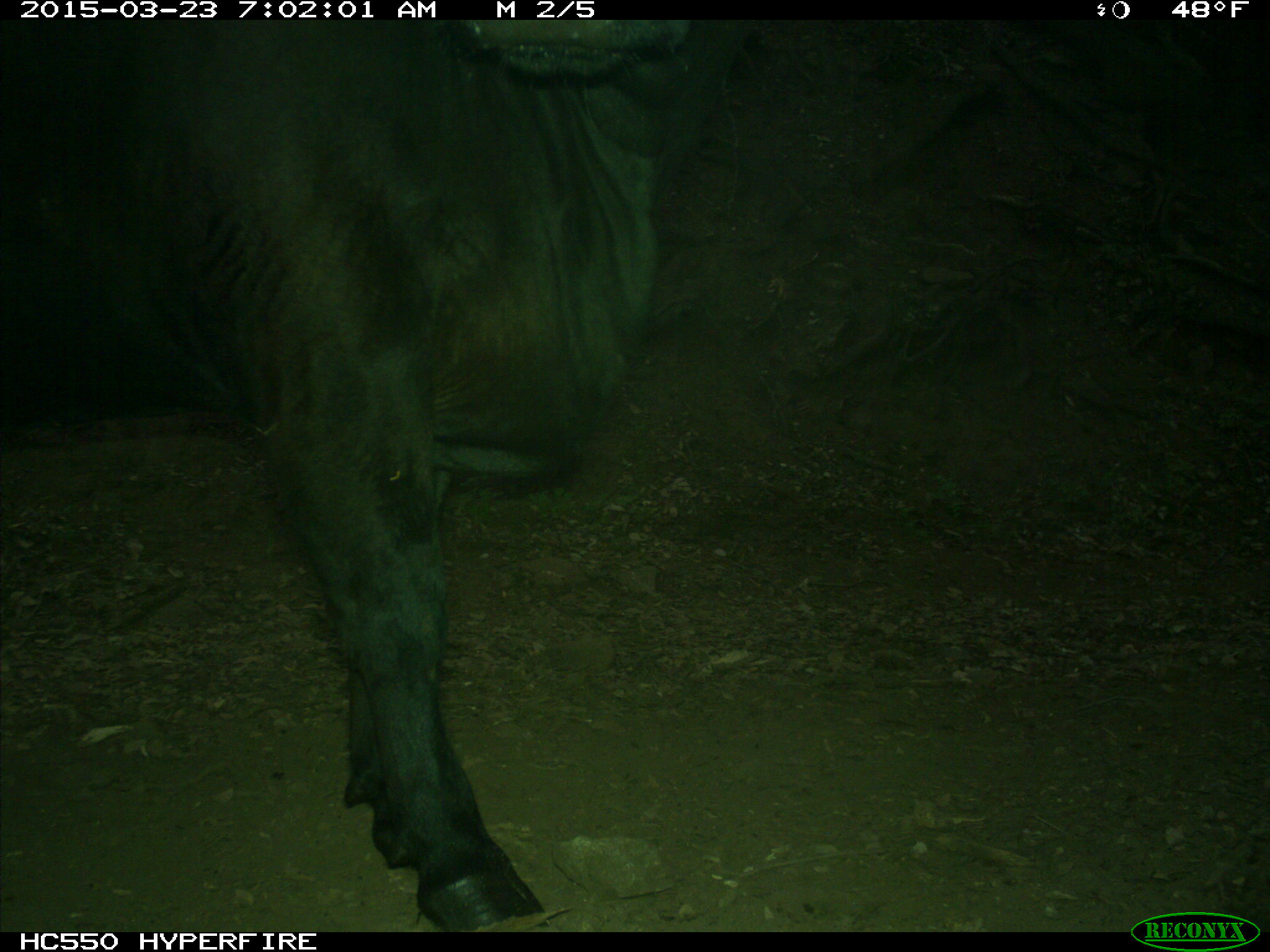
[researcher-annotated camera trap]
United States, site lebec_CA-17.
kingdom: Animalia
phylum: Chordata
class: Mammalia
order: Artiodactyla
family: Bovidae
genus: Bos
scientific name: Bos taurus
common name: domestic cow